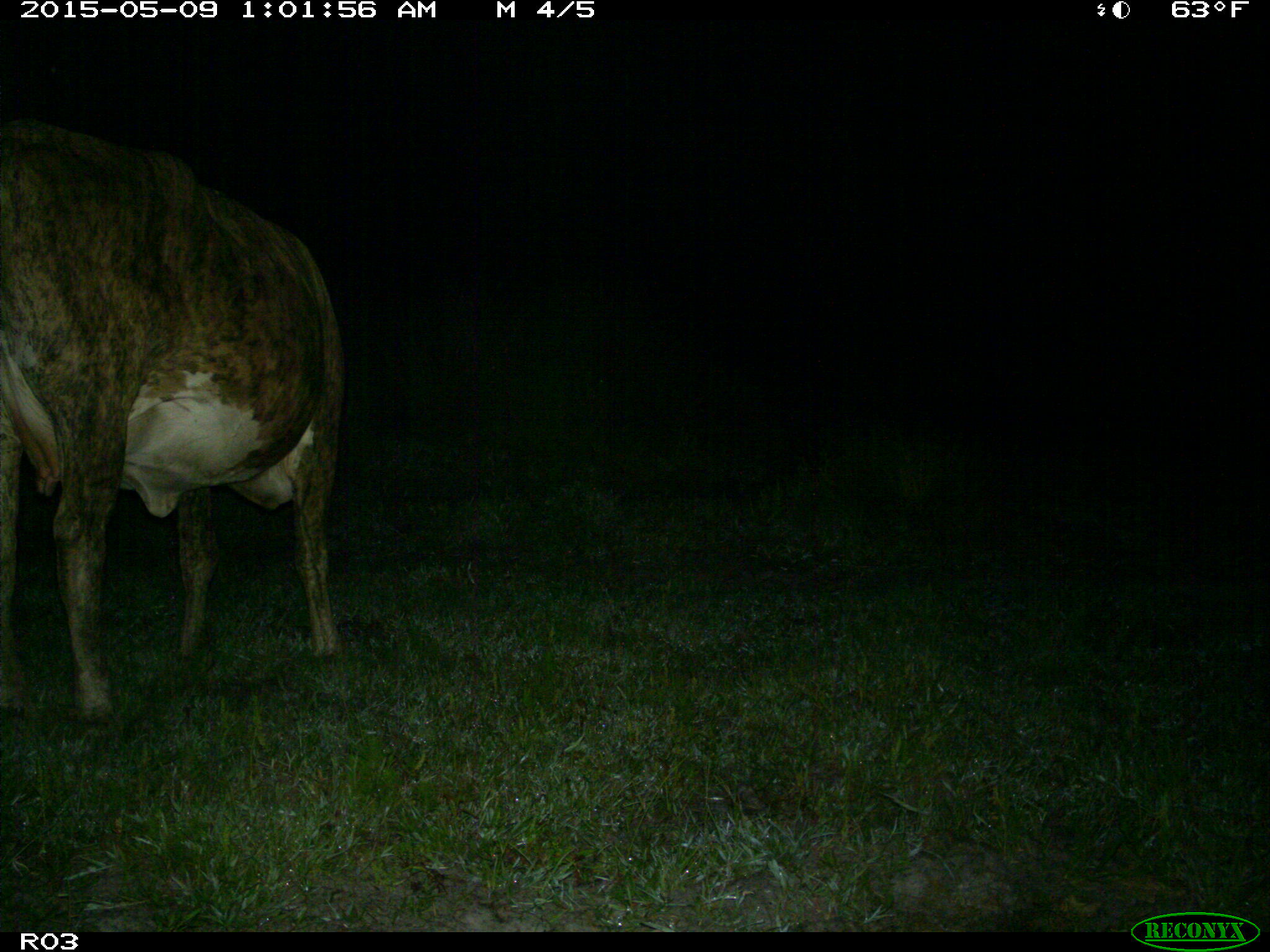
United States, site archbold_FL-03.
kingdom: Animalia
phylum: Chordata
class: Mammalia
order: Artiodactyla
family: Bovidae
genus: Bos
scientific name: Bos taurus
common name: domestic cow